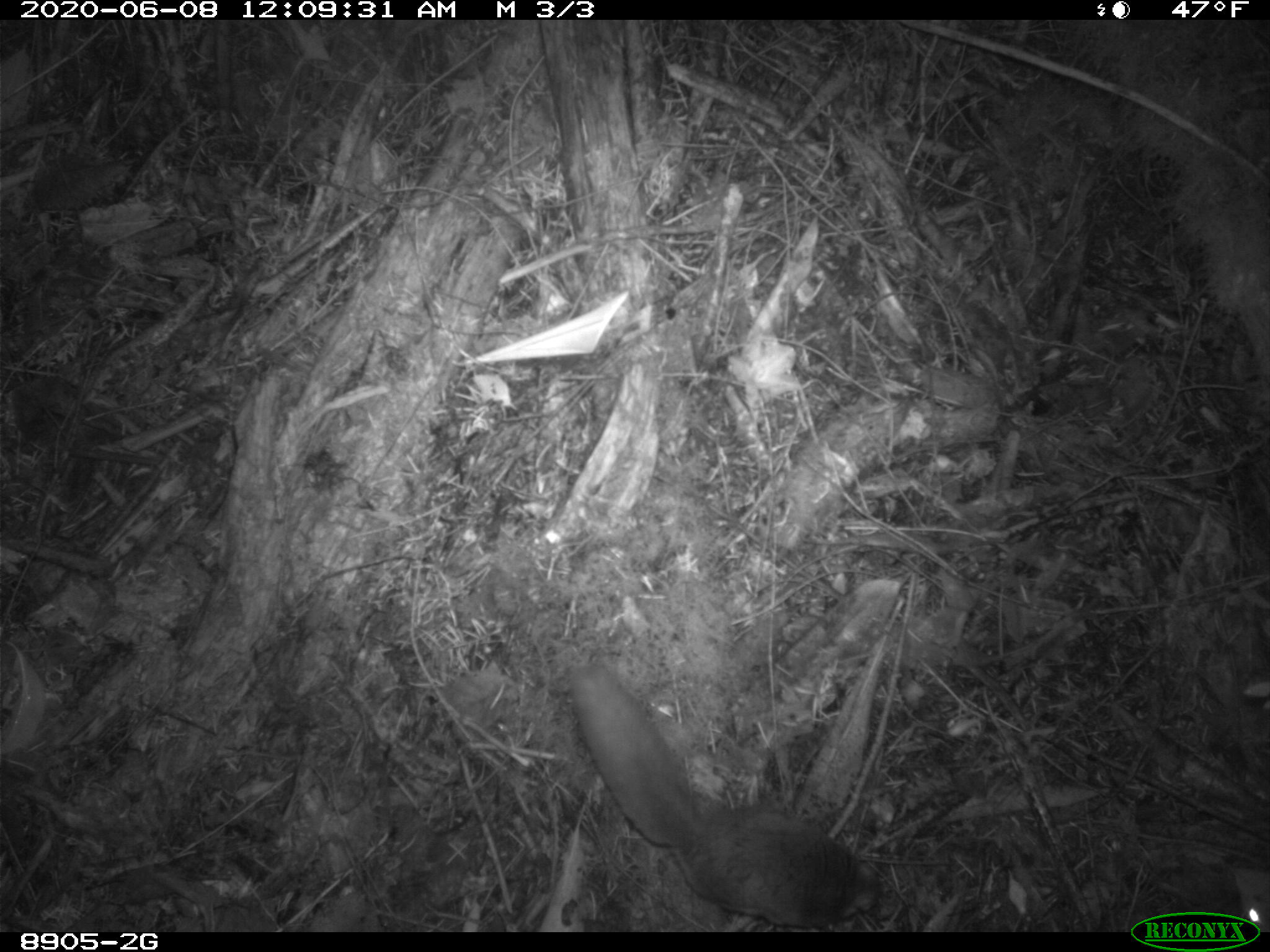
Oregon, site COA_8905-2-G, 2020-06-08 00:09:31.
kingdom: Animalia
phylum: Chordata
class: Mammalia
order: Rodentia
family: Sciuridae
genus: Glaucomys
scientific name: Glaucomys oregonensis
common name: humboldt's flying squirrel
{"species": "humboldt's flying squirrel (Glaucomys oregonensis)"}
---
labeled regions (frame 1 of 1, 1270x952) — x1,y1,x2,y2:
humboldt's flying squirrel: 556,646,899,928